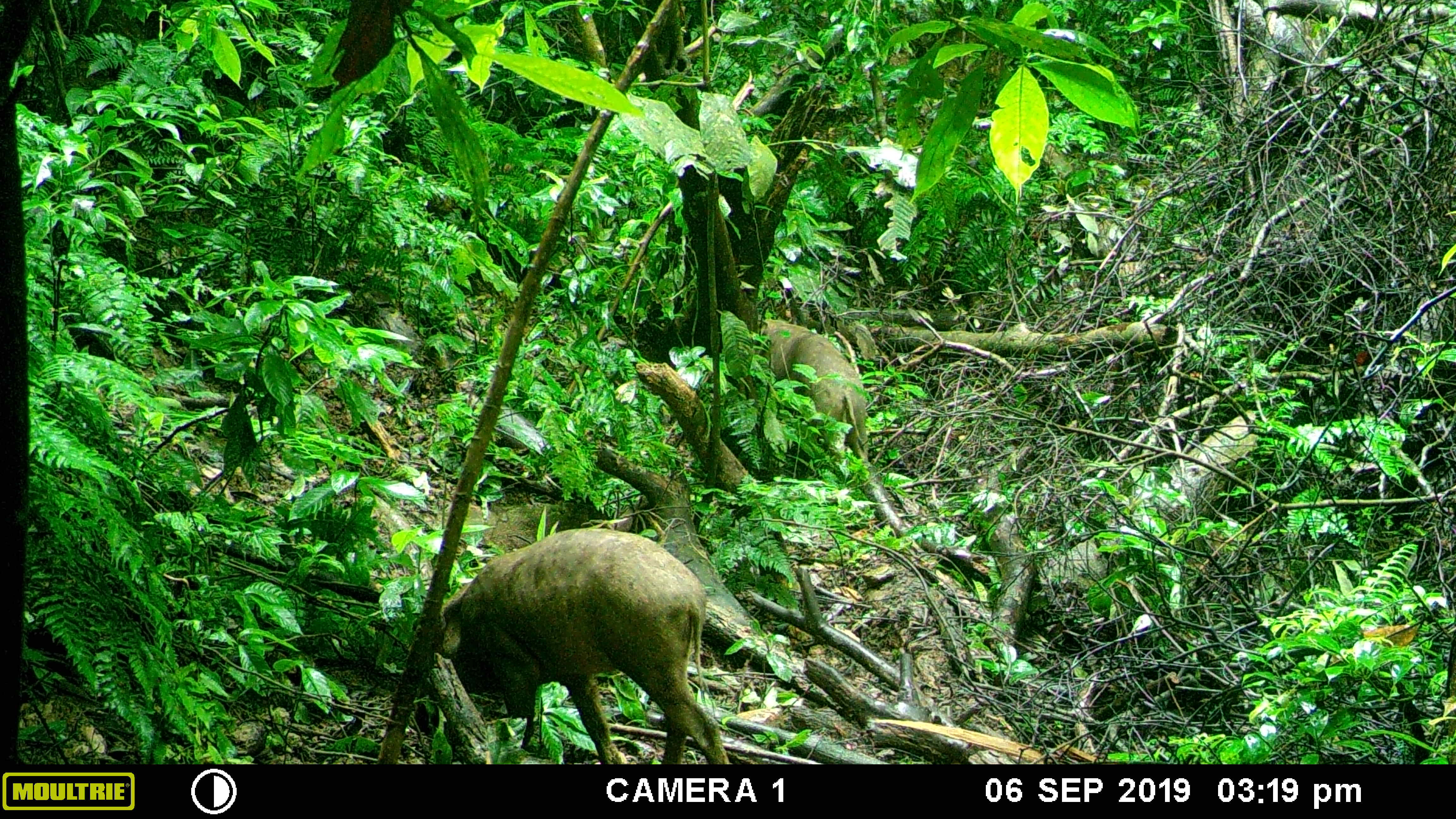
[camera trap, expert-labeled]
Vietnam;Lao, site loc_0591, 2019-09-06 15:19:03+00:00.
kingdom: Animalia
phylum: Chordata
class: Mammalia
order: Artiodactyla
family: Suidae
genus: Sus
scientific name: Sus scrofa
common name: eurasian wild pig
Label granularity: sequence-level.